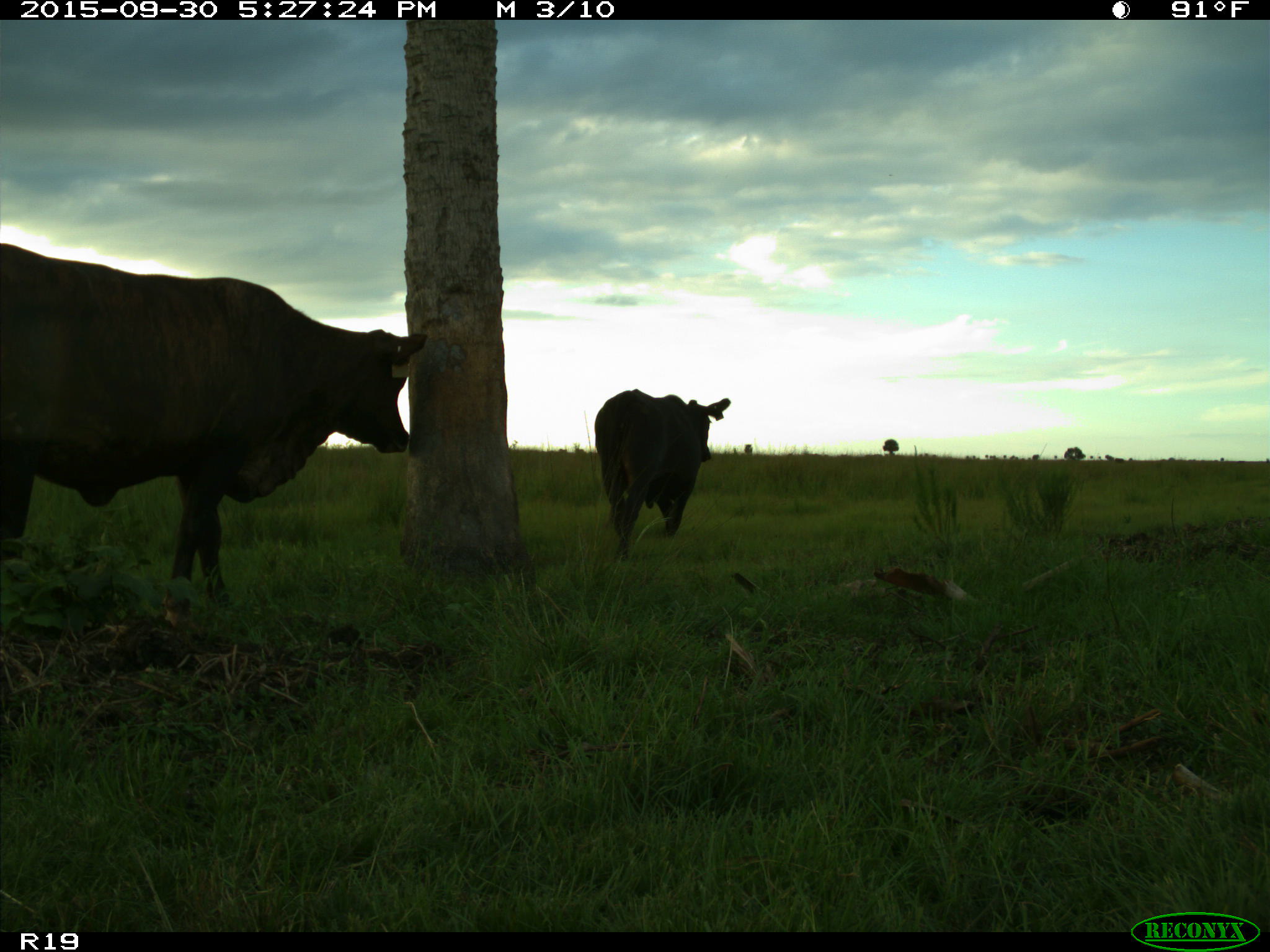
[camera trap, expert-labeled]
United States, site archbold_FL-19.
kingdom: Animalia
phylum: Chordata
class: Mammalia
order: Artiodactyla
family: Bovidae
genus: Bos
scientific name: Bos taurus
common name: domestic cow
Bos taurus (domestic cow).